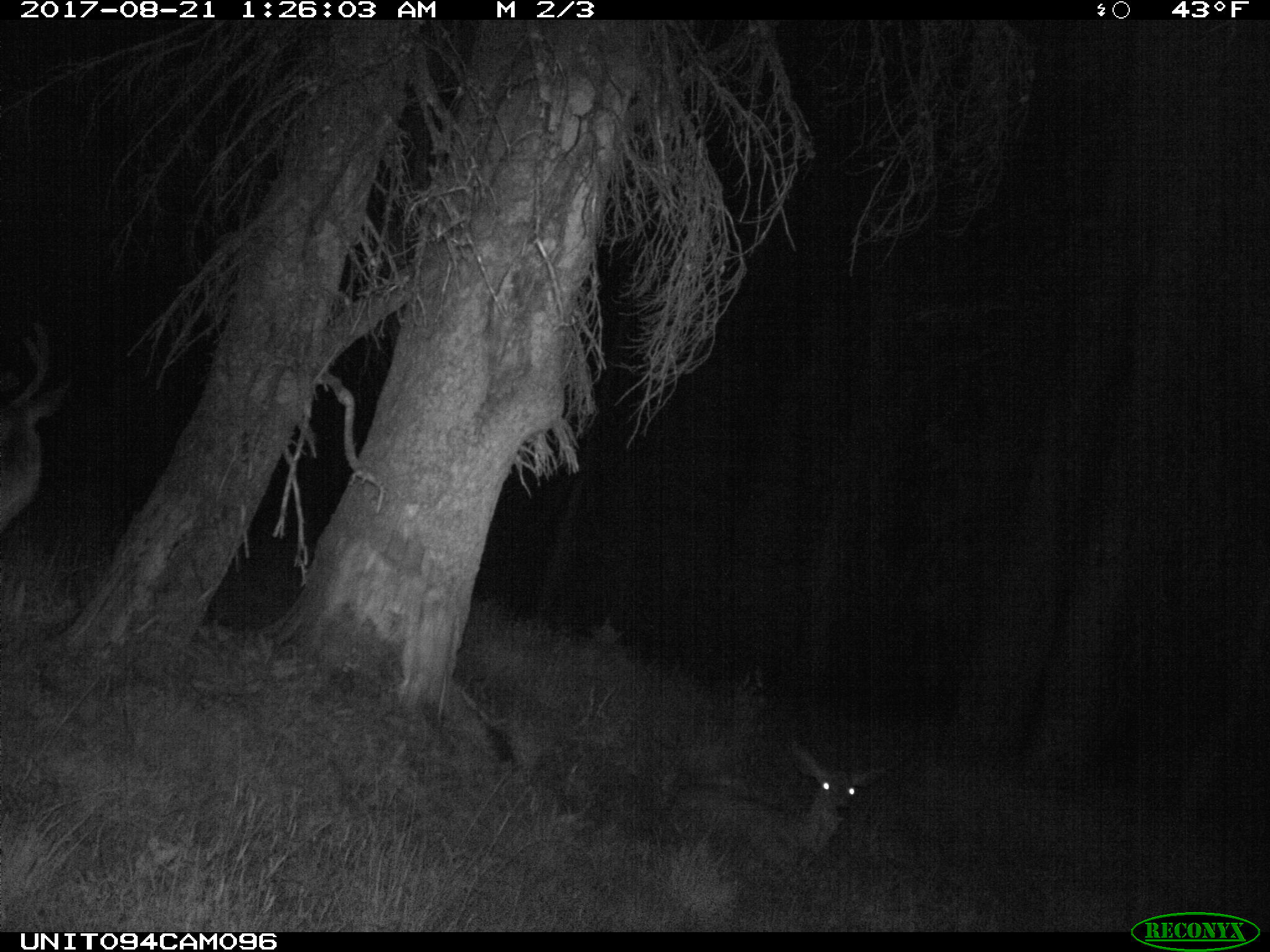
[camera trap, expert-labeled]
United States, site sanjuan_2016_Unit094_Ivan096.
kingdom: Animalia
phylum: Chordata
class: Mammalia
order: Artiodactyla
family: Cervidae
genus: Odocoileus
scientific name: Odocoileus hemionus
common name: mule deer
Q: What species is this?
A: Odocoileus hemionus (mule deer).